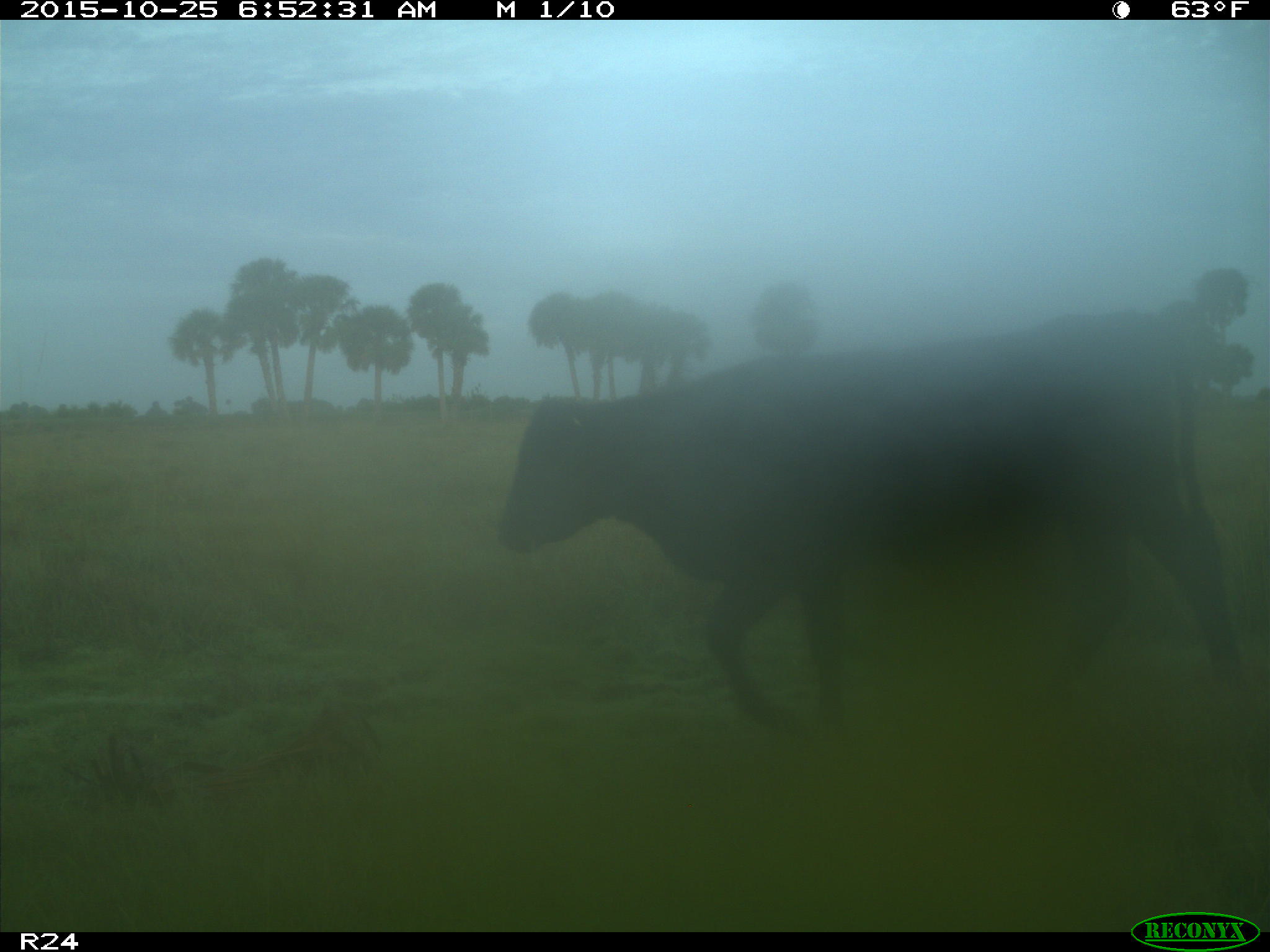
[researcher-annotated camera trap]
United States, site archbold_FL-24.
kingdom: Animalia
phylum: Chordata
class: Mammalia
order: Artiodactyla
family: Bovidae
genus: Bos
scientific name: Bos taurus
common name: domestic cow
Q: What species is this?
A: Bos taurus (domestic cow).